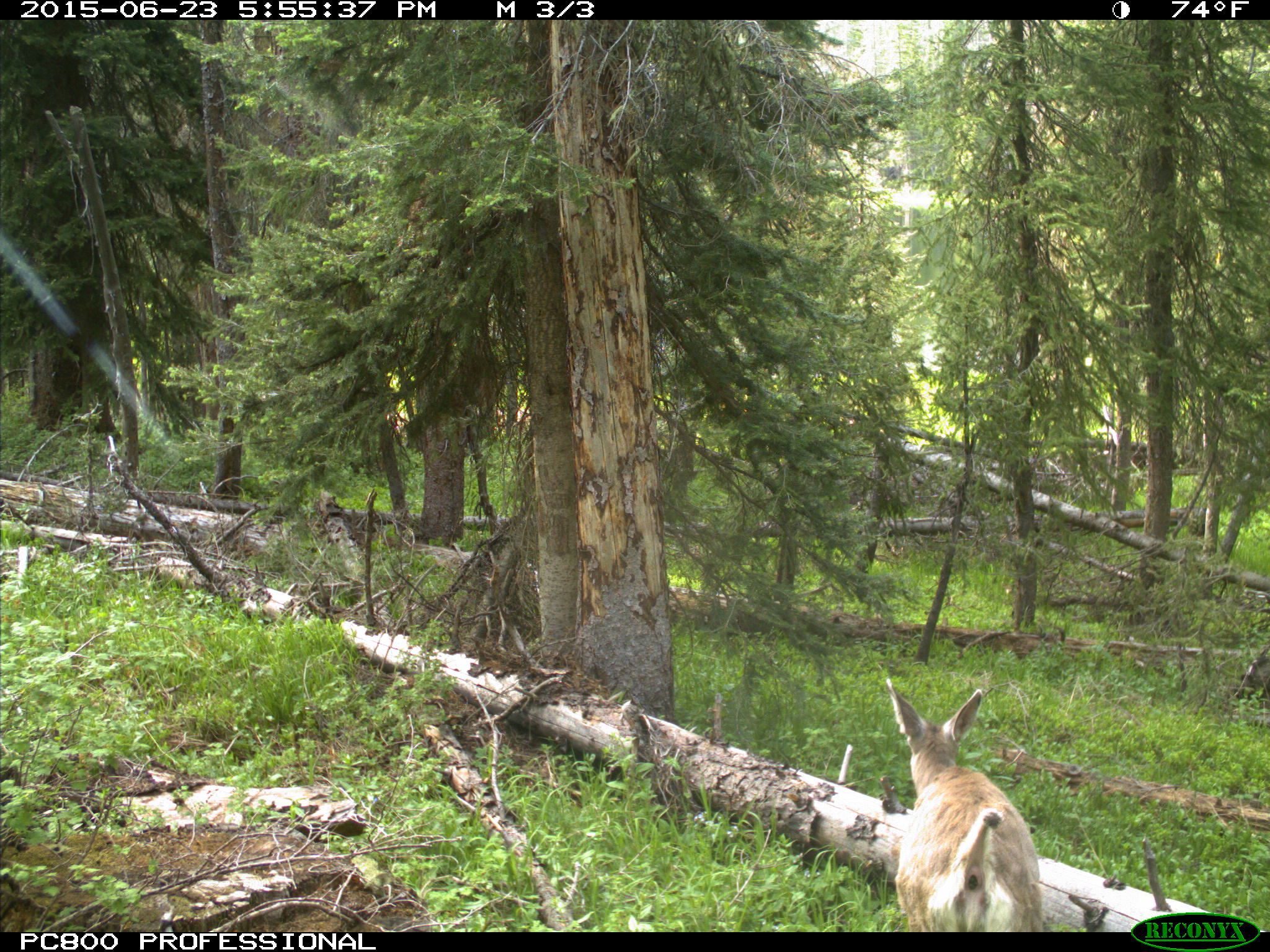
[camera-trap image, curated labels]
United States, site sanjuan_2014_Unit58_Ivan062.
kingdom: Animalia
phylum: Chordata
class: Mammalia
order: Artiodactyla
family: Cervidae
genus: Odocoileus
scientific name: Odocoileus hemionus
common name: mule deer